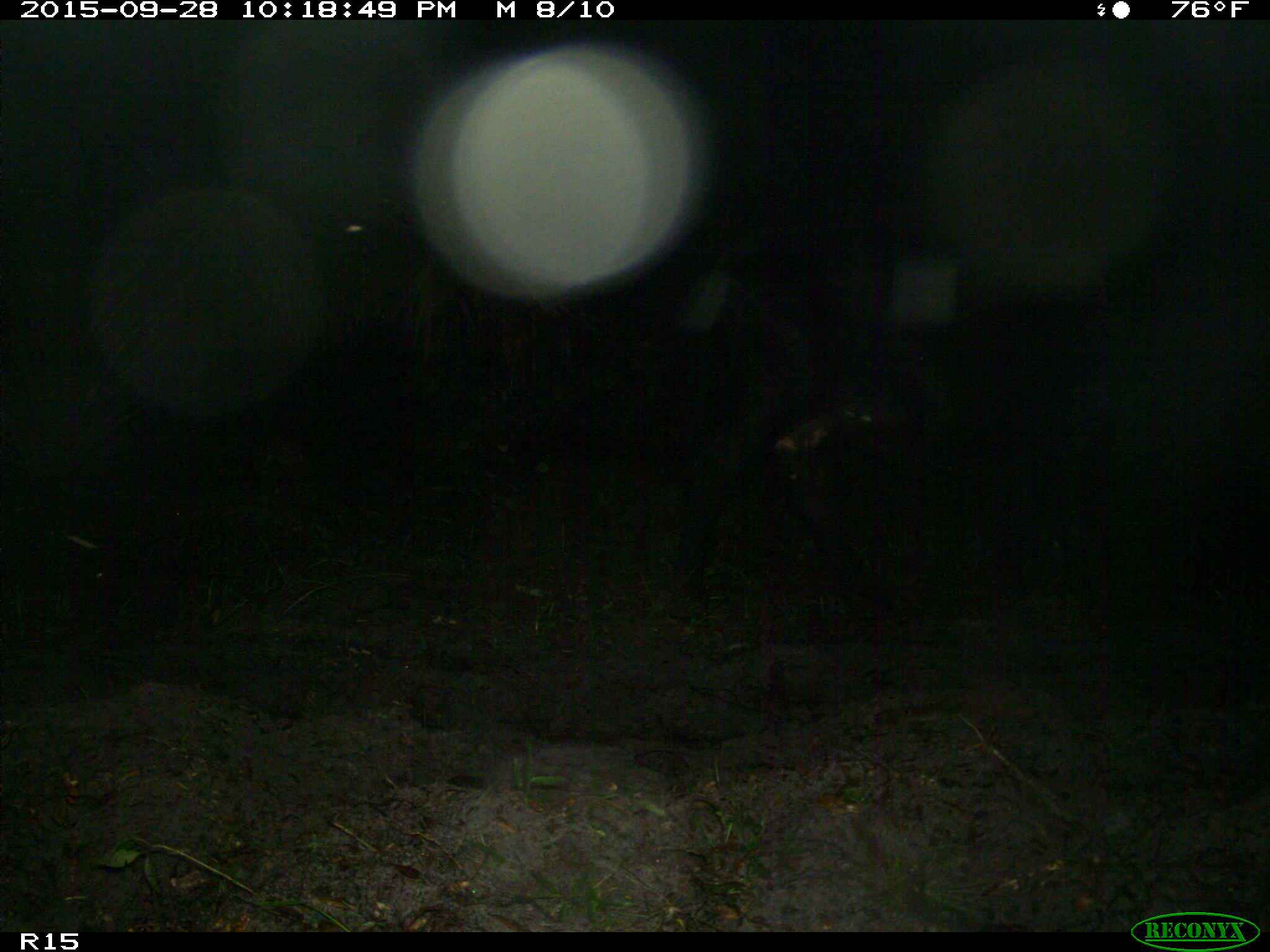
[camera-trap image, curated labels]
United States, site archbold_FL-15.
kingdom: Animalia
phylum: Chordata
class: Mammalia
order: Artiodactyla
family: Bovidae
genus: Bos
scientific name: Bos taurus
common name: domestic cow